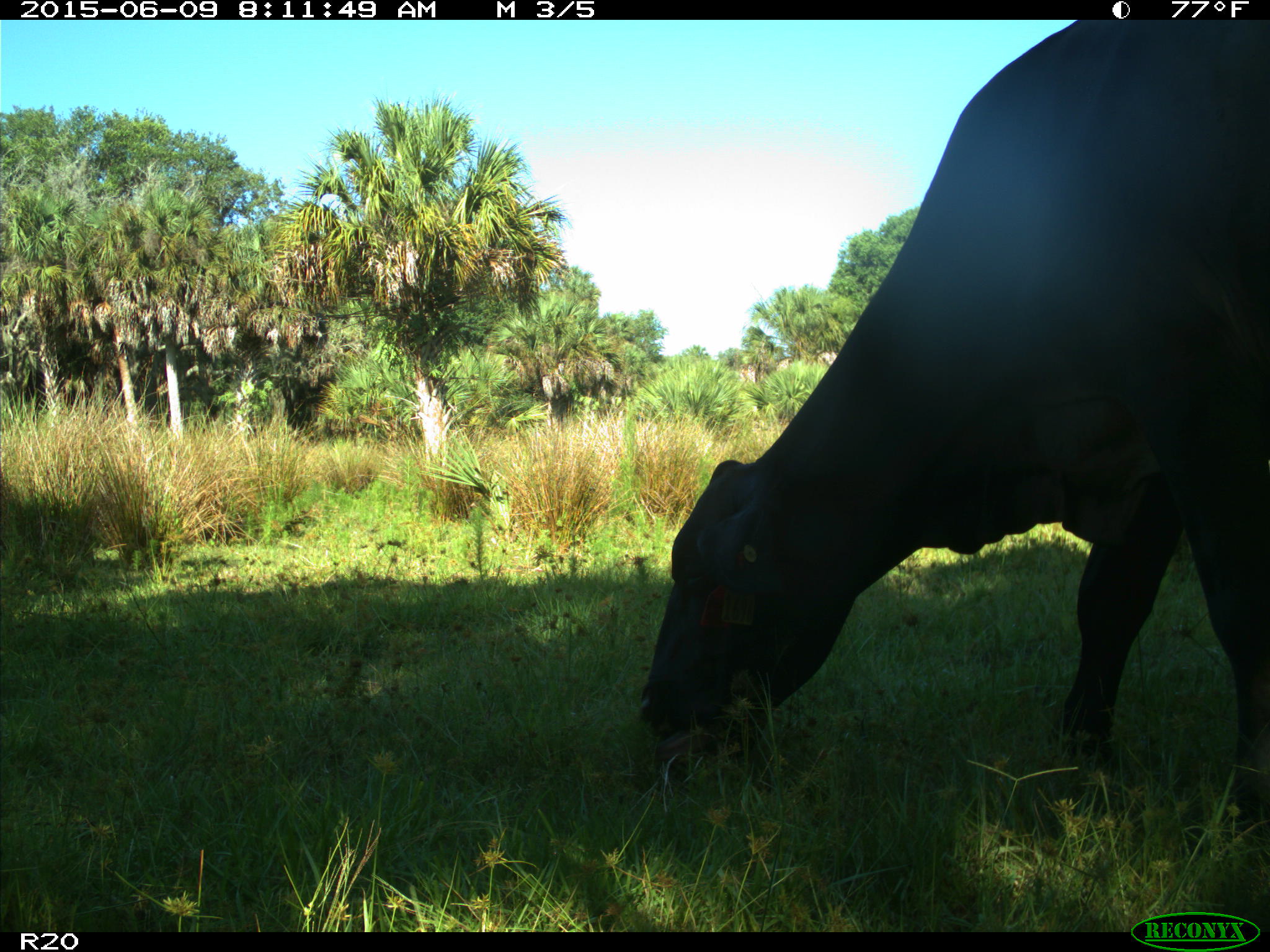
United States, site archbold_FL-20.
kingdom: Animalia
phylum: Chordata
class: Mammalia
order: Artiodactyla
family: Bovidae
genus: Bos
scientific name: Bos taurus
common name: domestic cow